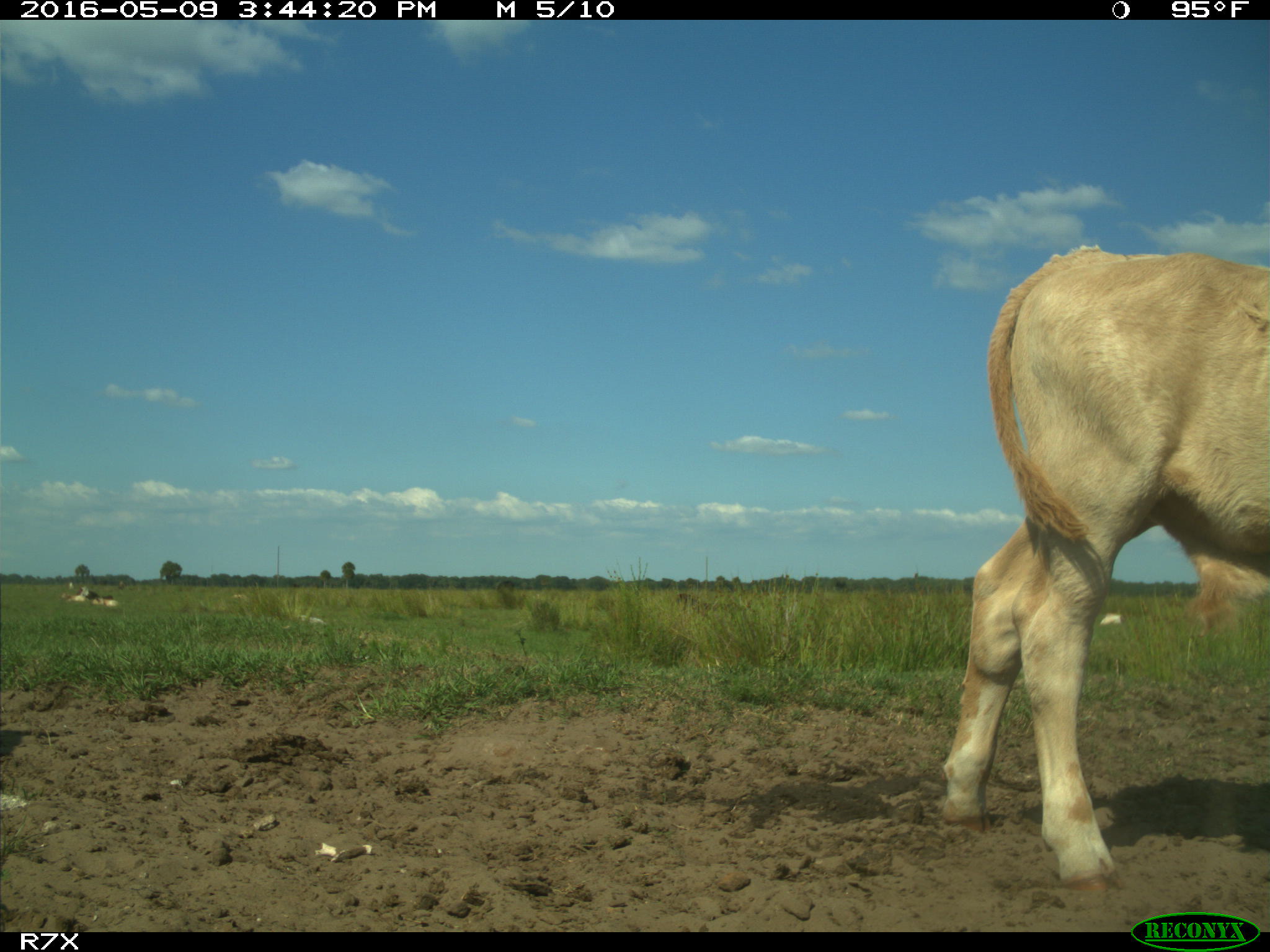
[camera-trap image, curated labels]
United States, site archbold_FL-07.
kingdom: Animalia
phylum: Chordata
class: Mammalia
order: Artiodactyla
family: Bovidae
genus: Bos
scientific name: Bos taurus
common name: domestic cow